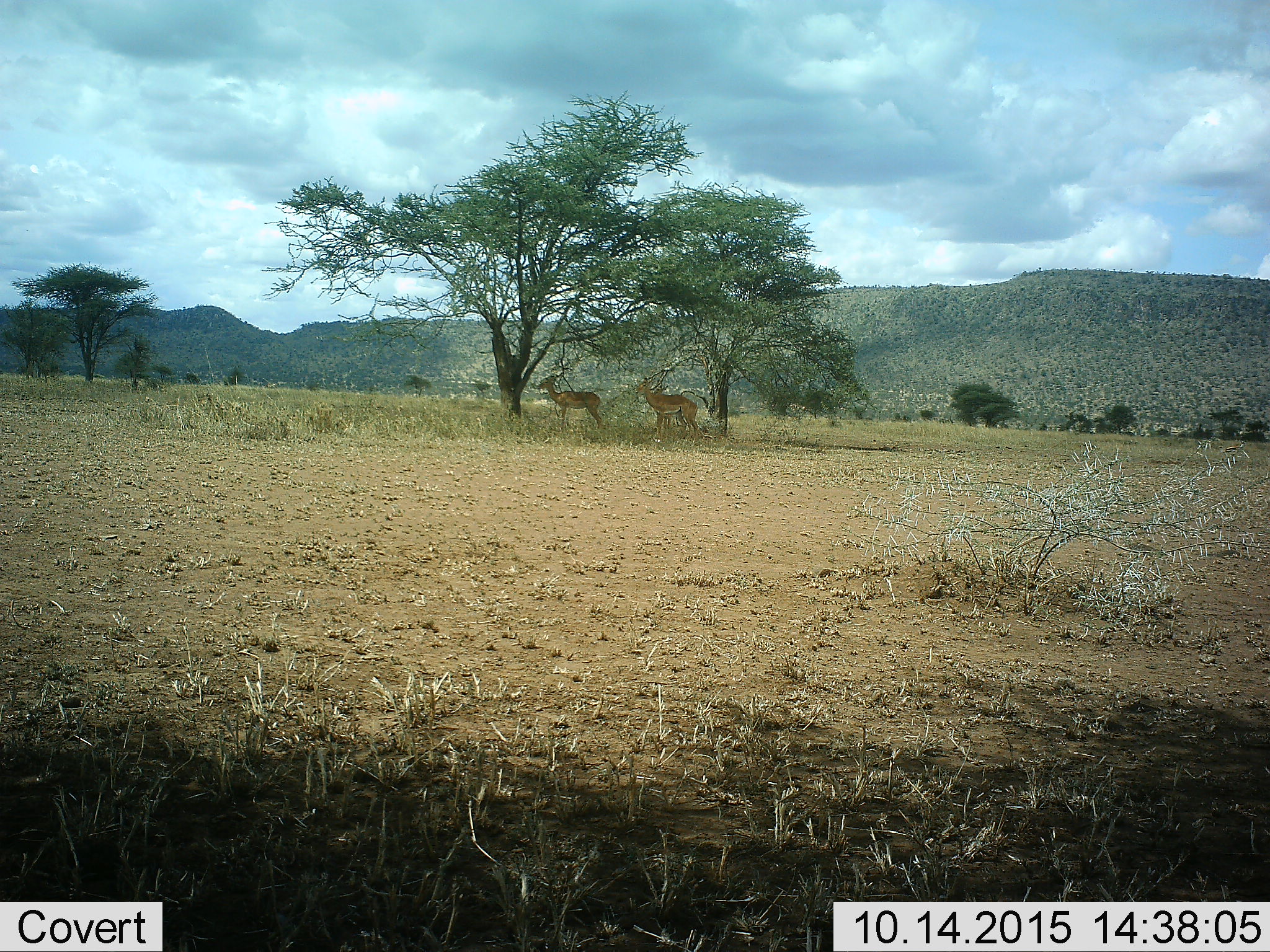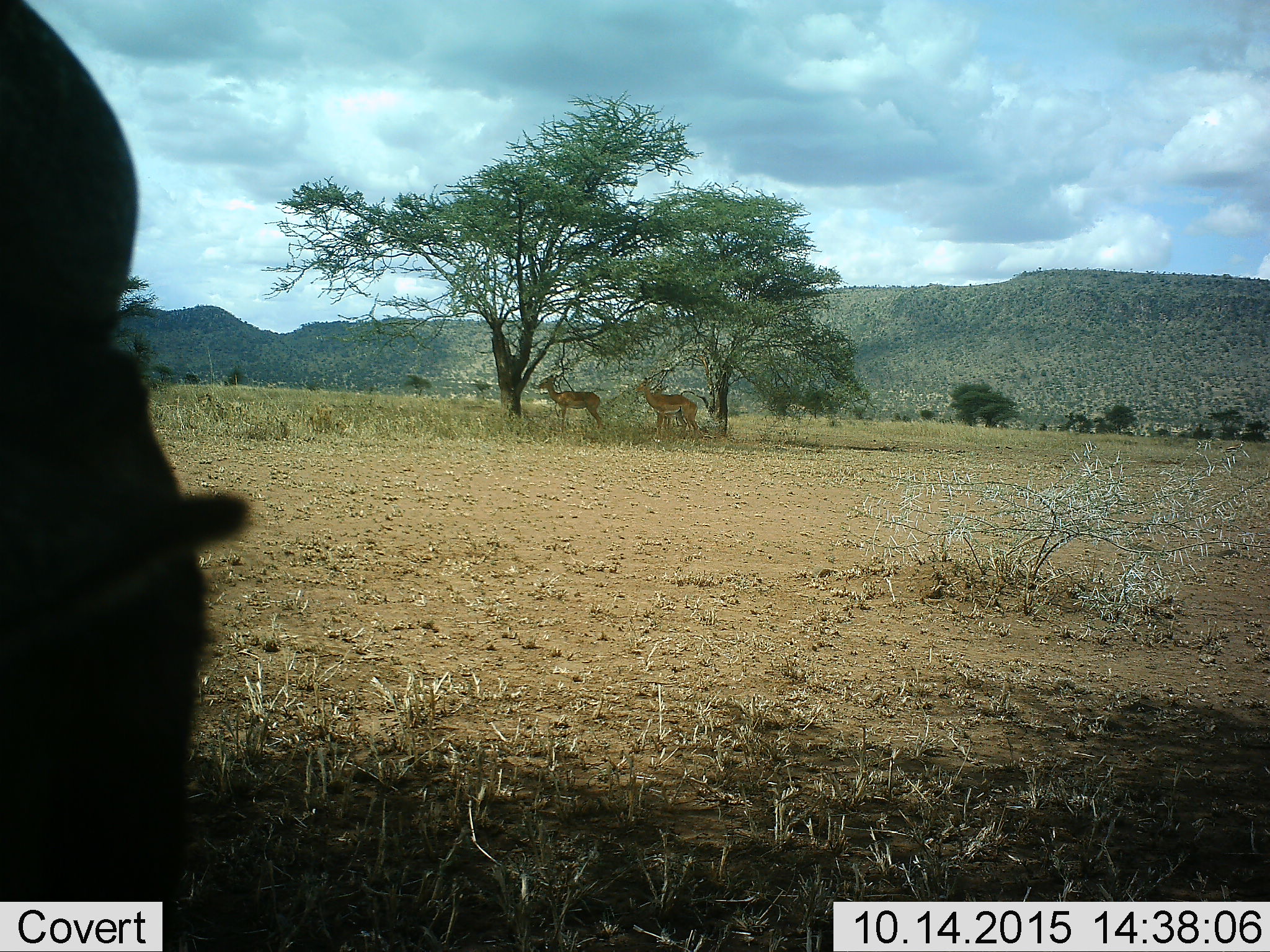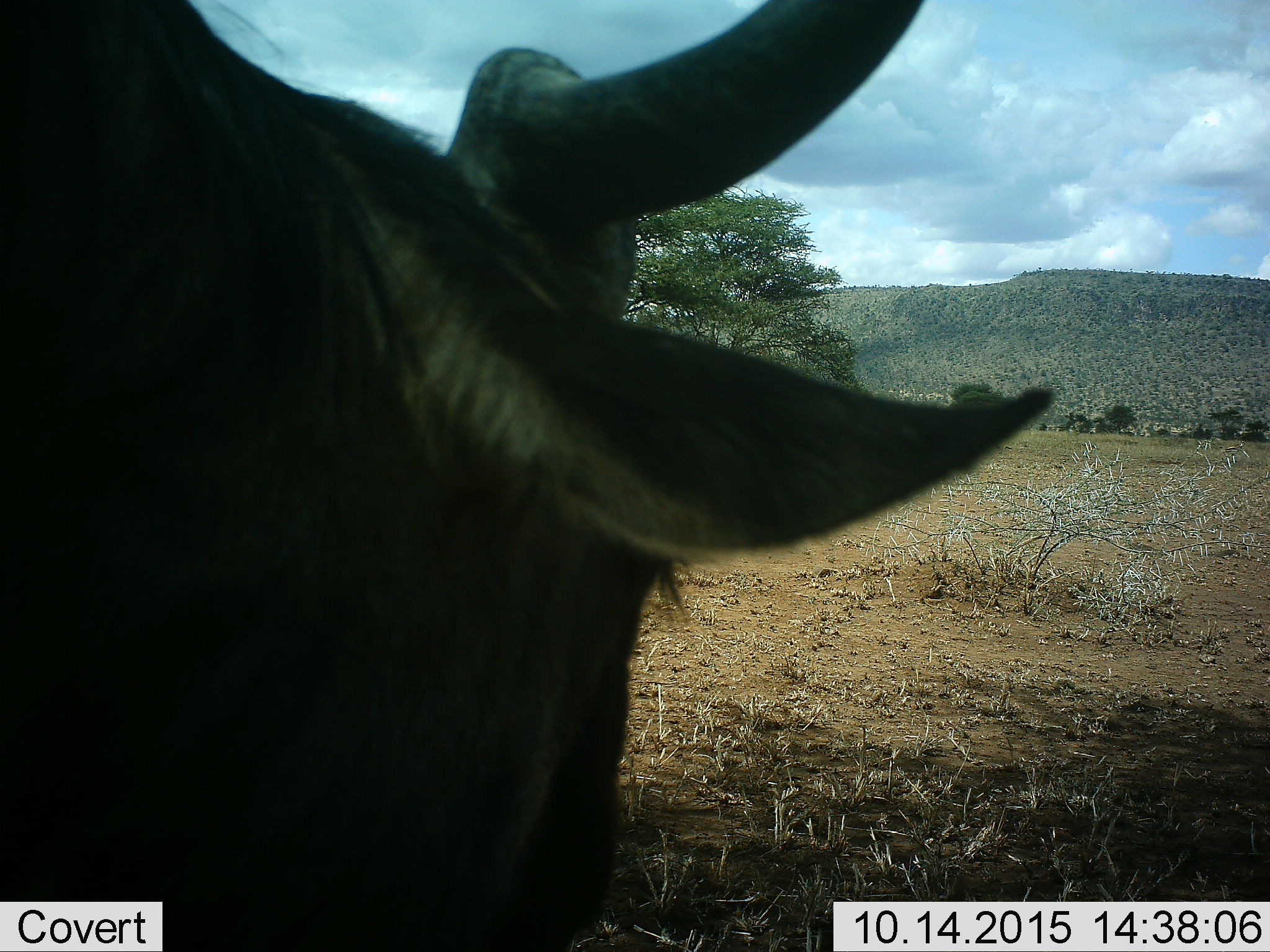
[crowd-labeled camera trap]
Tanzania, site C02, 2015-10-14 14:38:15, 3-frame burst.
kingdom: Animalia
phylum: Chordata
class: Mammalia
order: Artiodactyla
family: Bovidae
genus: Nanger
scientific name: Nanger granti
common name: grant's gazelle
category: gazellegrants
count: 2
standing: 90%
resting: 0%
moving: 10%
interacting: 0%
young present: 10%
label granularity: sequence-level